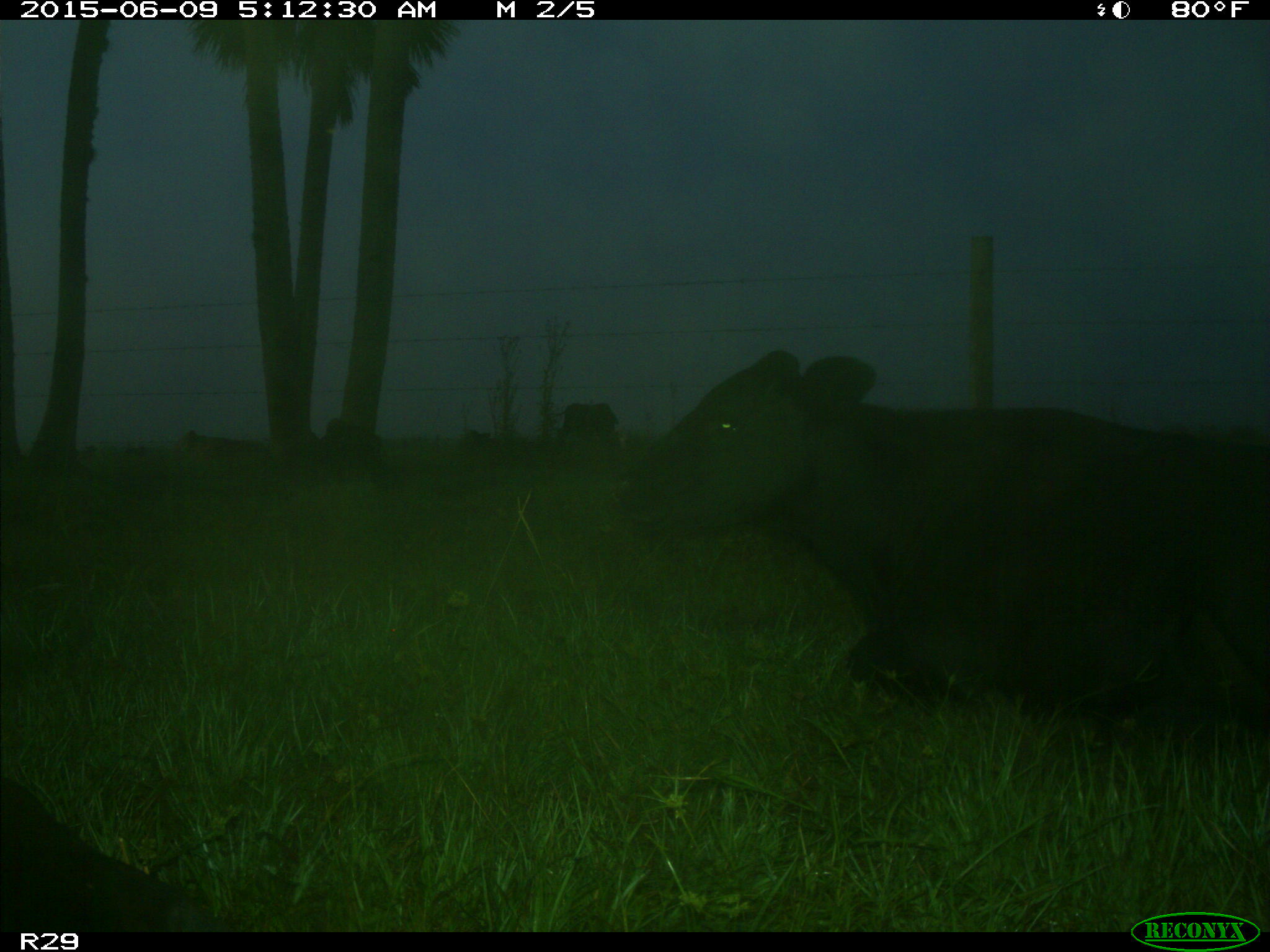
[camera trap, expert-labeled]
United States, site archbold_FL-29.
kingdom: Animalia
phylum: Chordata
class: Mammalia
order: Artiodactyla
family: Bovidae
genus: Bos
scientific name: Bos taurus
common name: domestic cow